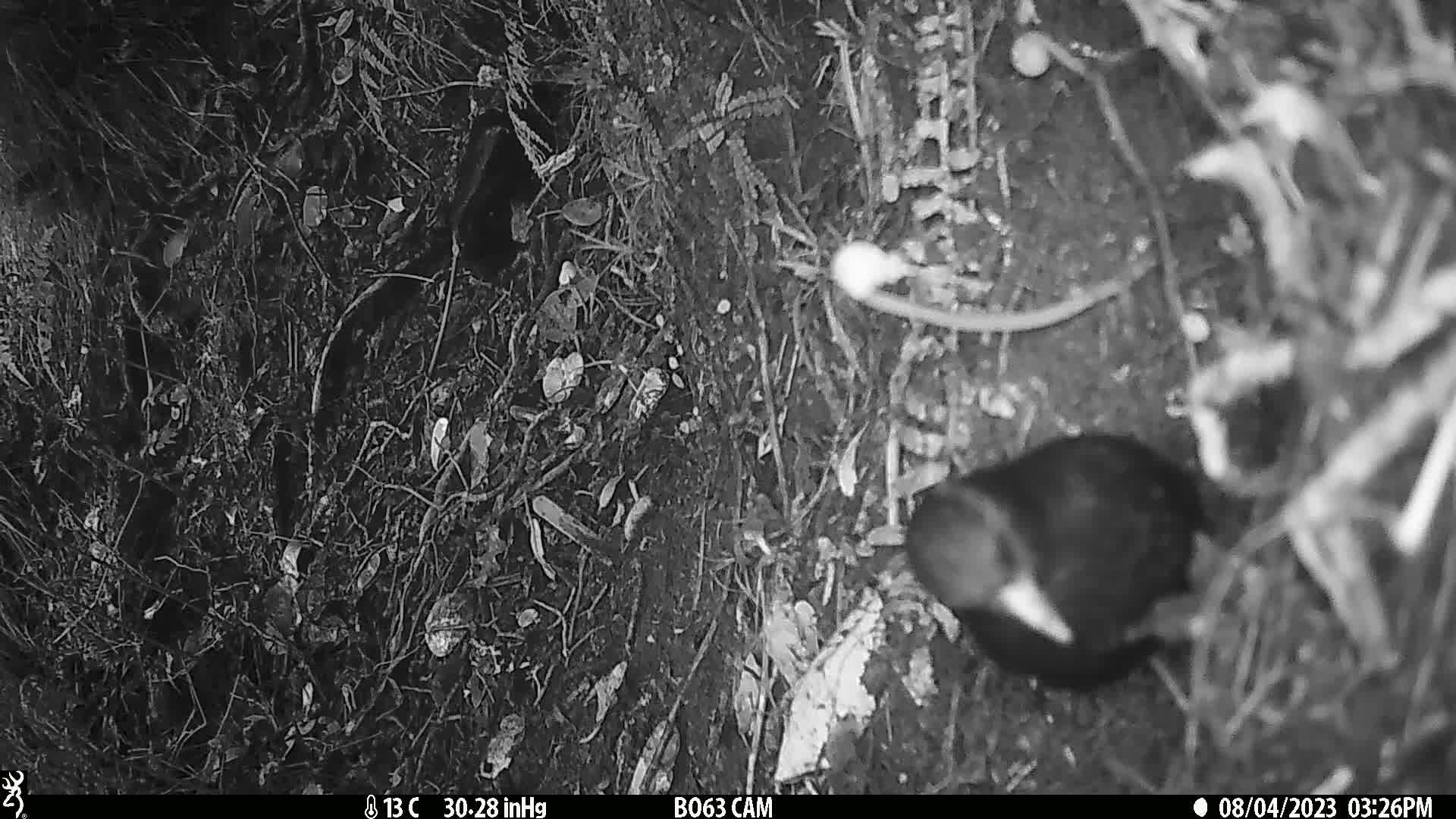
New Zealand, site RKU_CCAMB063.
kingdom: Animalia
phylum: Chordata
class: Aves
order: Passeriformes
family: Turdidae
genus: Turdus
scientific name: Turdus merula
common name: eurasian blackbird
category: blackbird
Blackbird (eurasian blackbird) (Turdus merula).